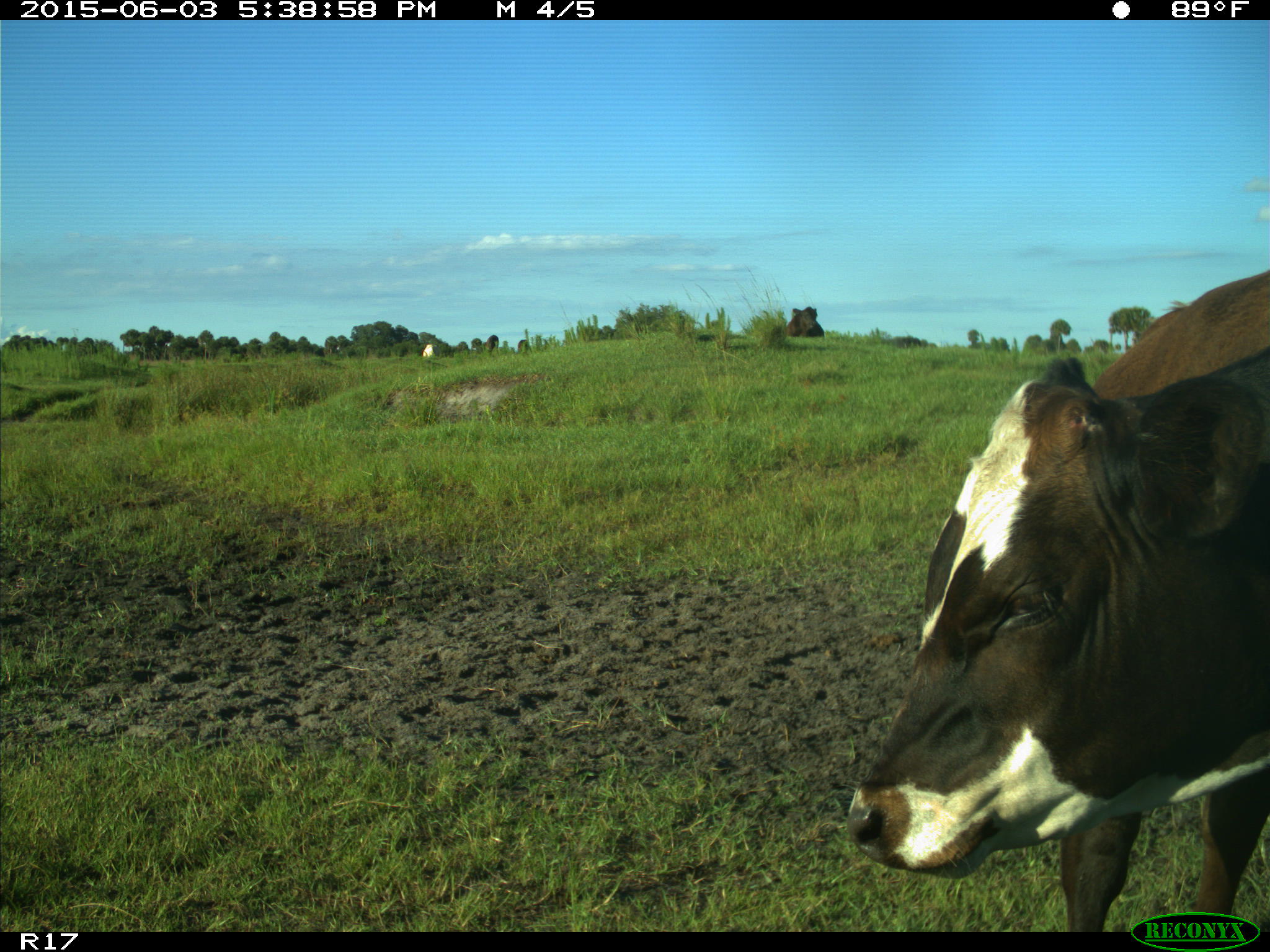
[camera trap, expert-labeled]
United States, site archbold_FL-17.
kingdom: Animalia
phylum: Chordata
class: Mammalia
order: Artiodactyla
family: Bovidae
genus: Bos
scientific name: Bos taurus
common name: domestic cow